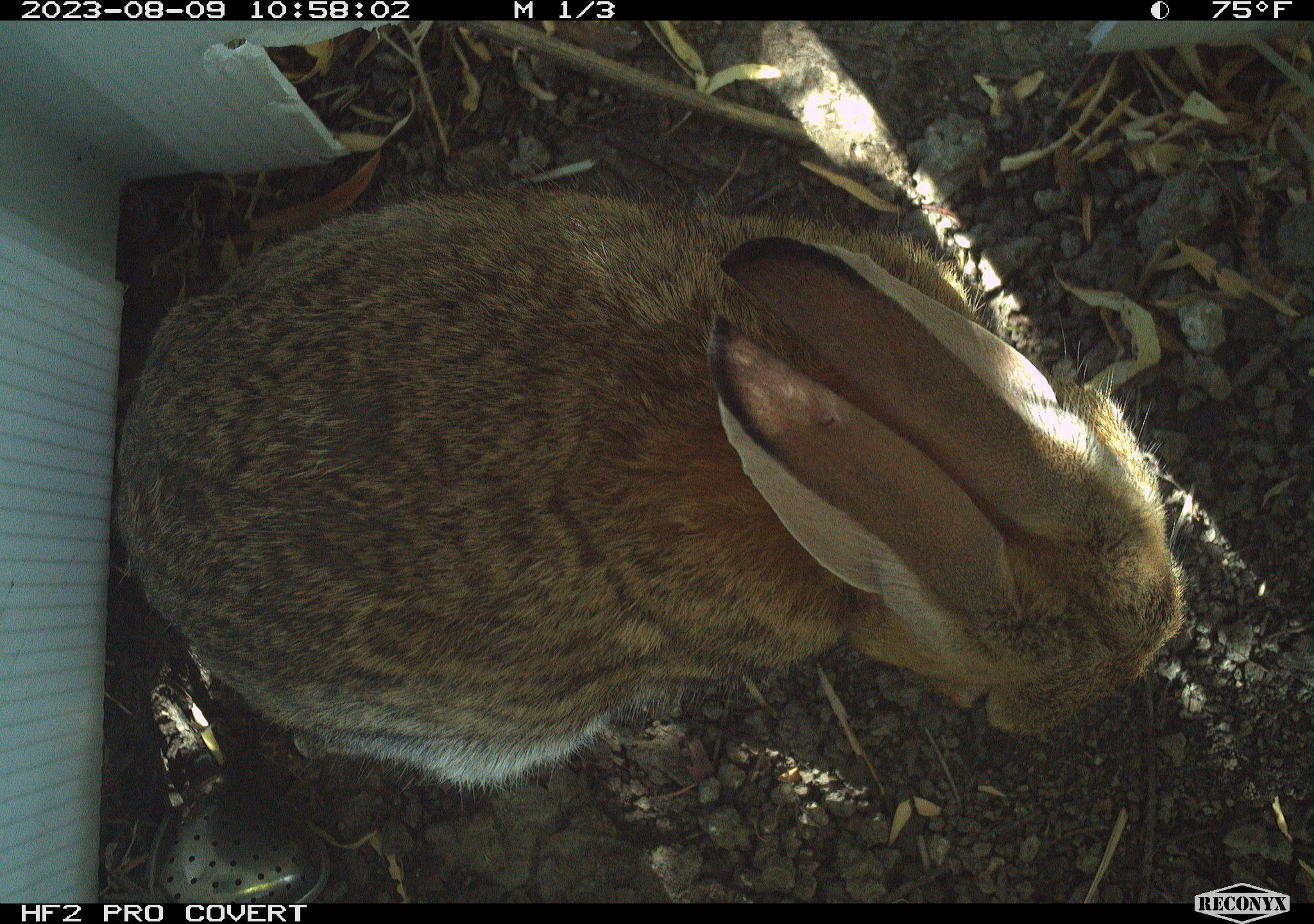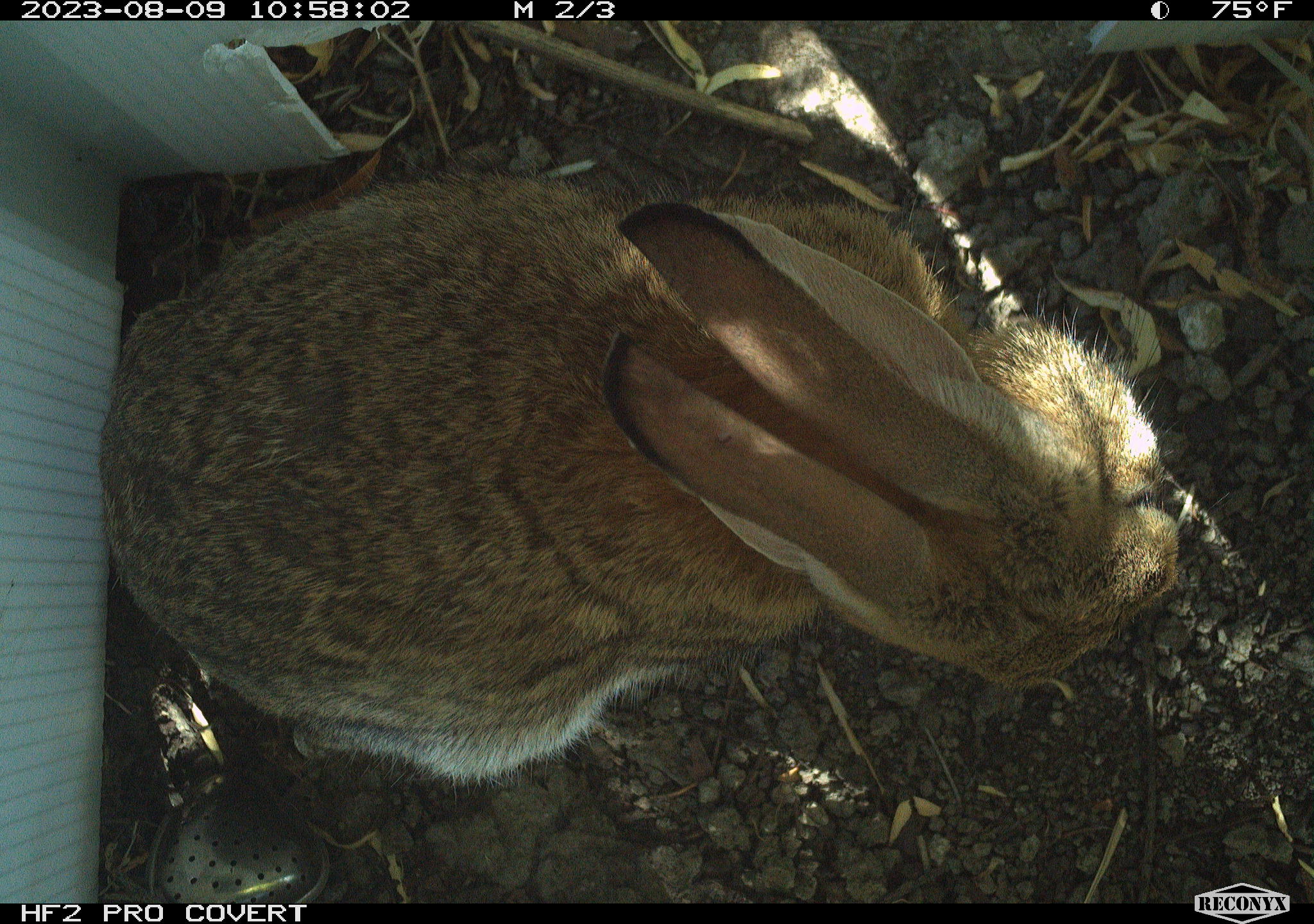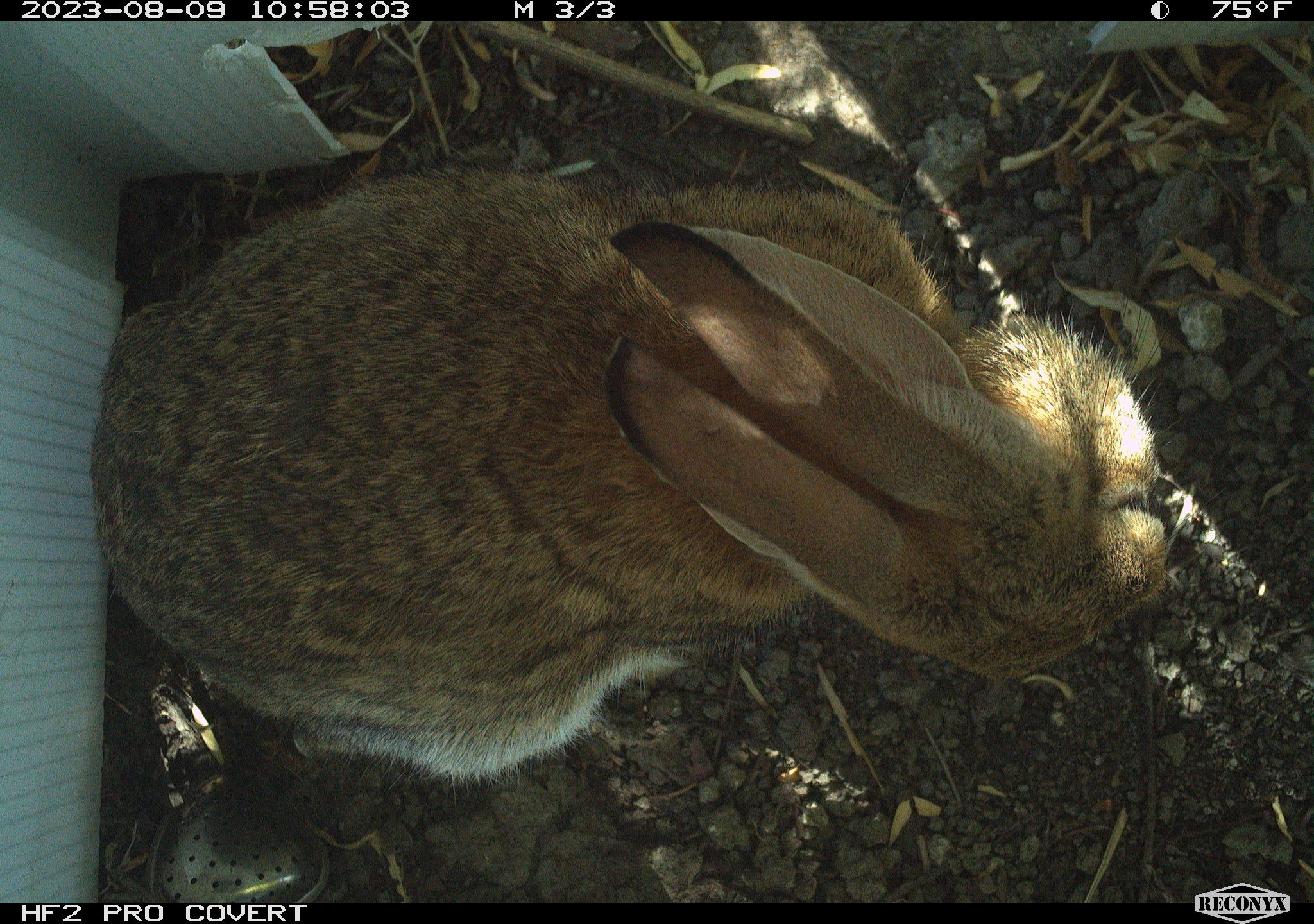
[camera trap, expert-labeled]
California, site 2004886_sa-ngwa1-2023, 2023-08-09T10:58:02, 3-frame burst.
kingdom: Animalia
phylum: Chordata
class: Mammalia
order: Lagomorpha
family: Leporidae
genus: Sylvilagus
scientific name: Sylvilagus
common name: cottontail rabbits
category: sylvilagus species